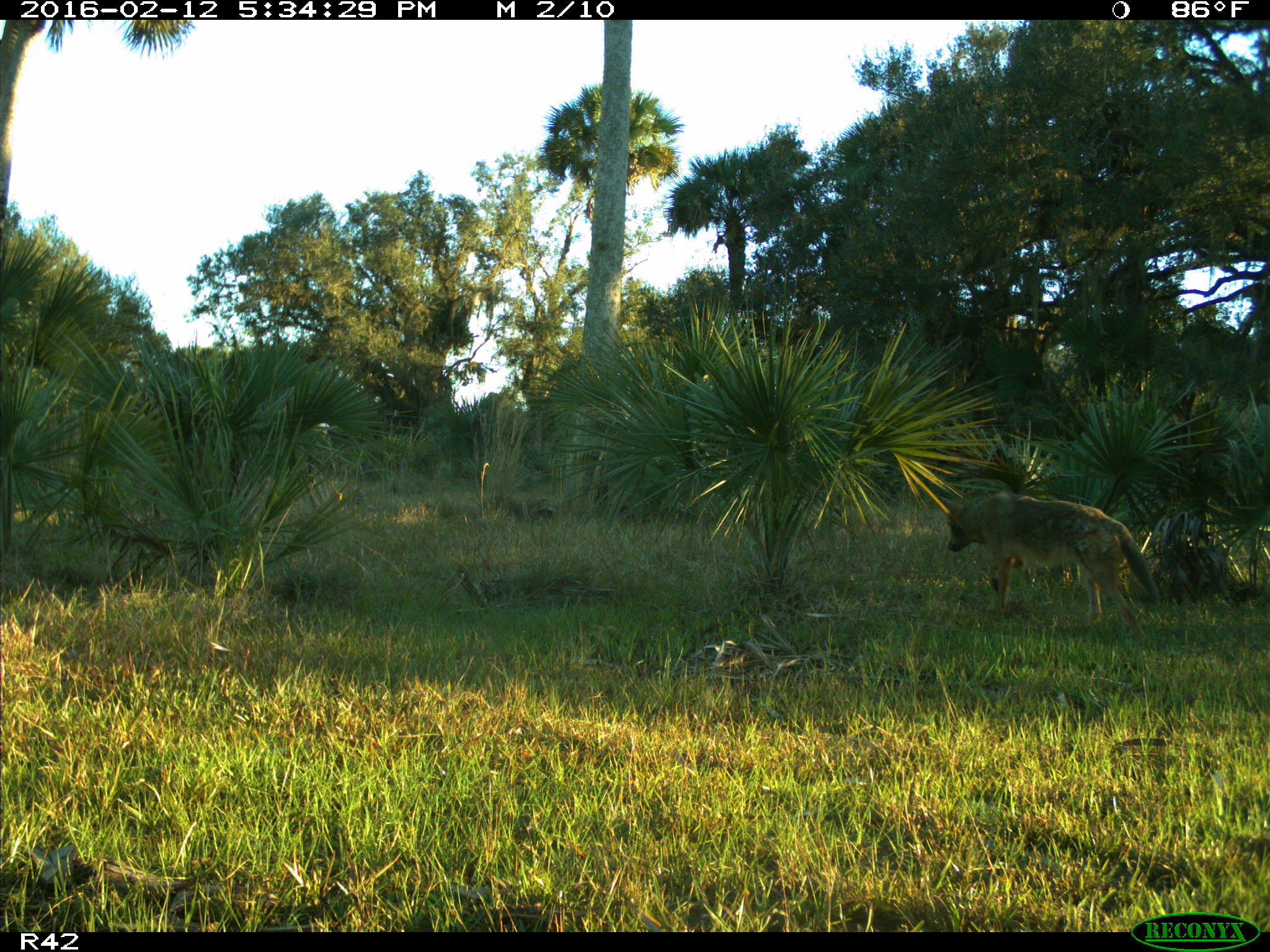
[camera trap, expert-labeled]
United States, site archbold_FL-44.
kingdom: Animalia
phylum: Chordata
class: Mammalia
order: Carnivora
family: Canidae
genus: Canis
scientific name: Canis latrans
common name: coyote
Canis latrans (coyote).